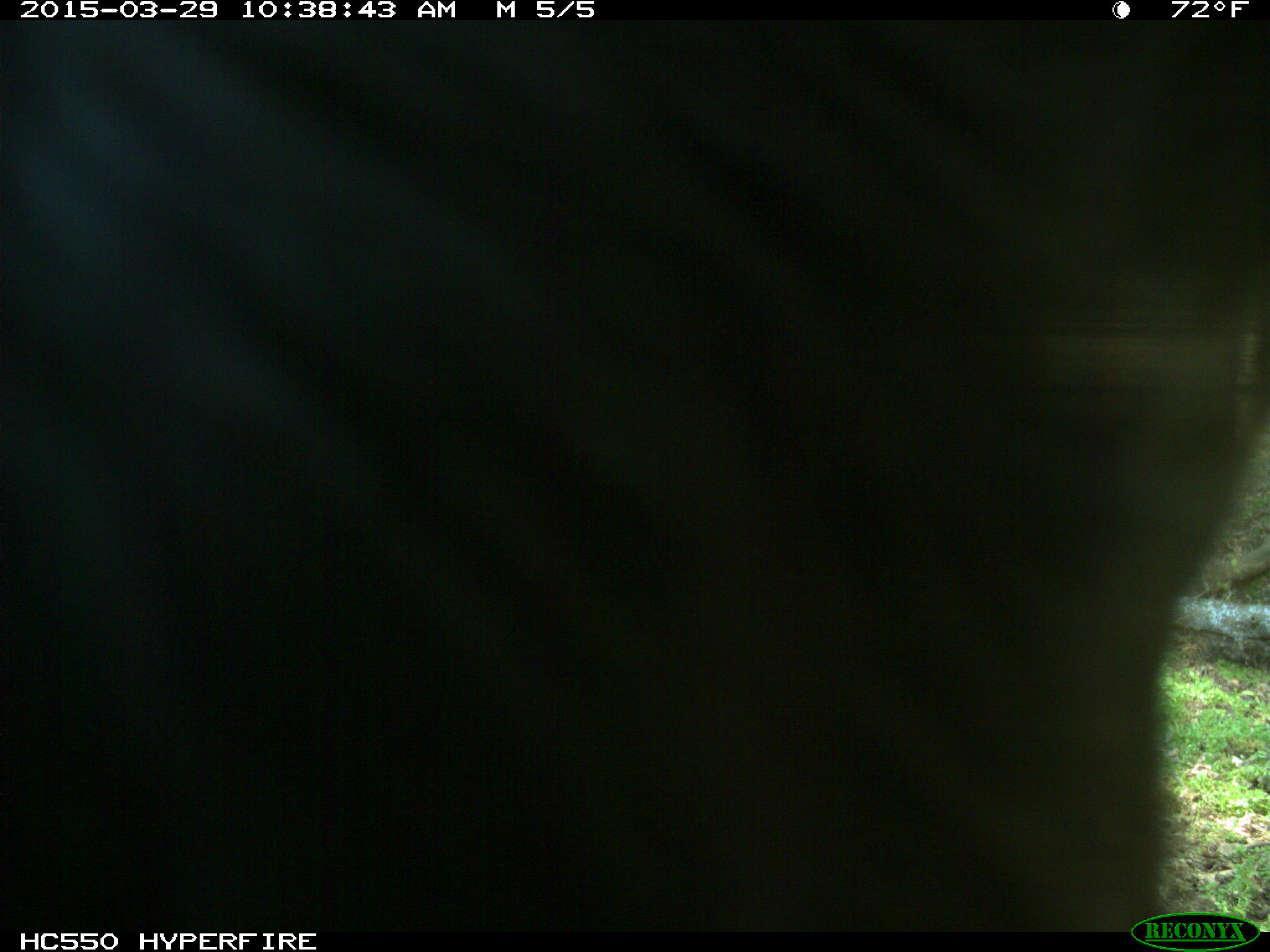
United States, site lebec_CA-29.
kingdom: Animalia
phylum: Chordata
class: Mammalia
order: Artiodactyla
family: Bovidae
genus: Bos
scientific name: Bos taurus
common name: domestic cow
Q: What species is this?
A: Bos taurus (domestic cow).